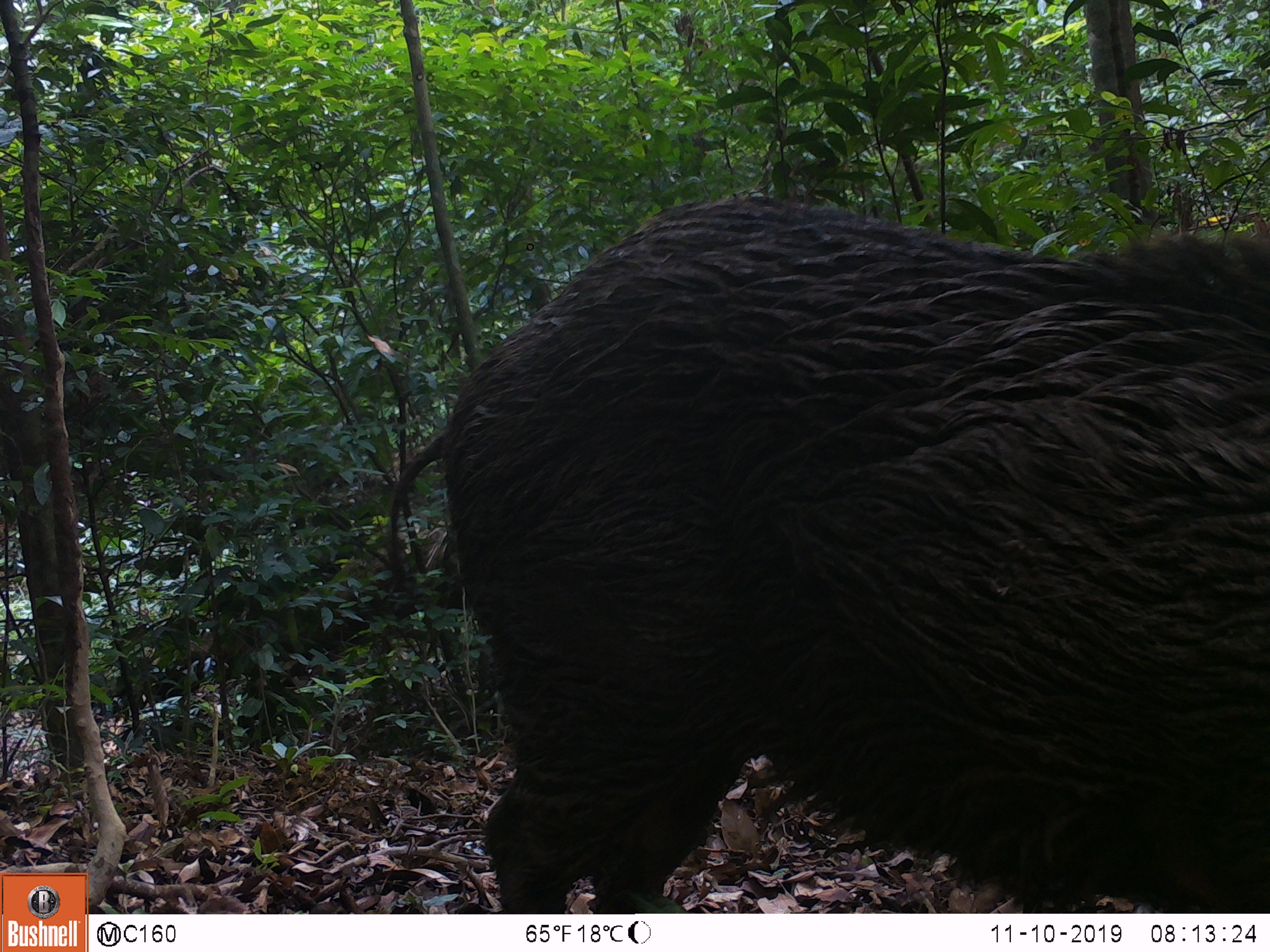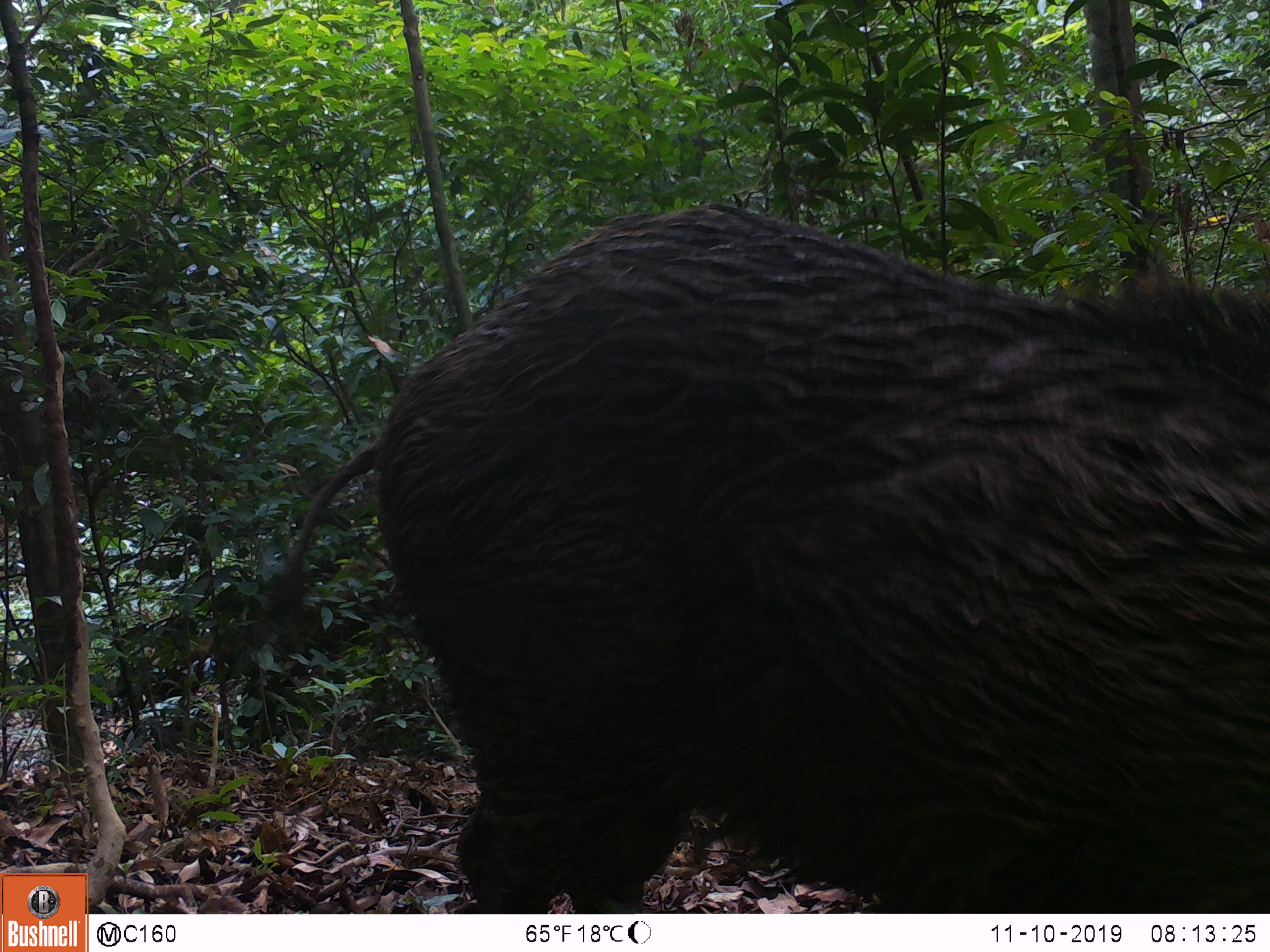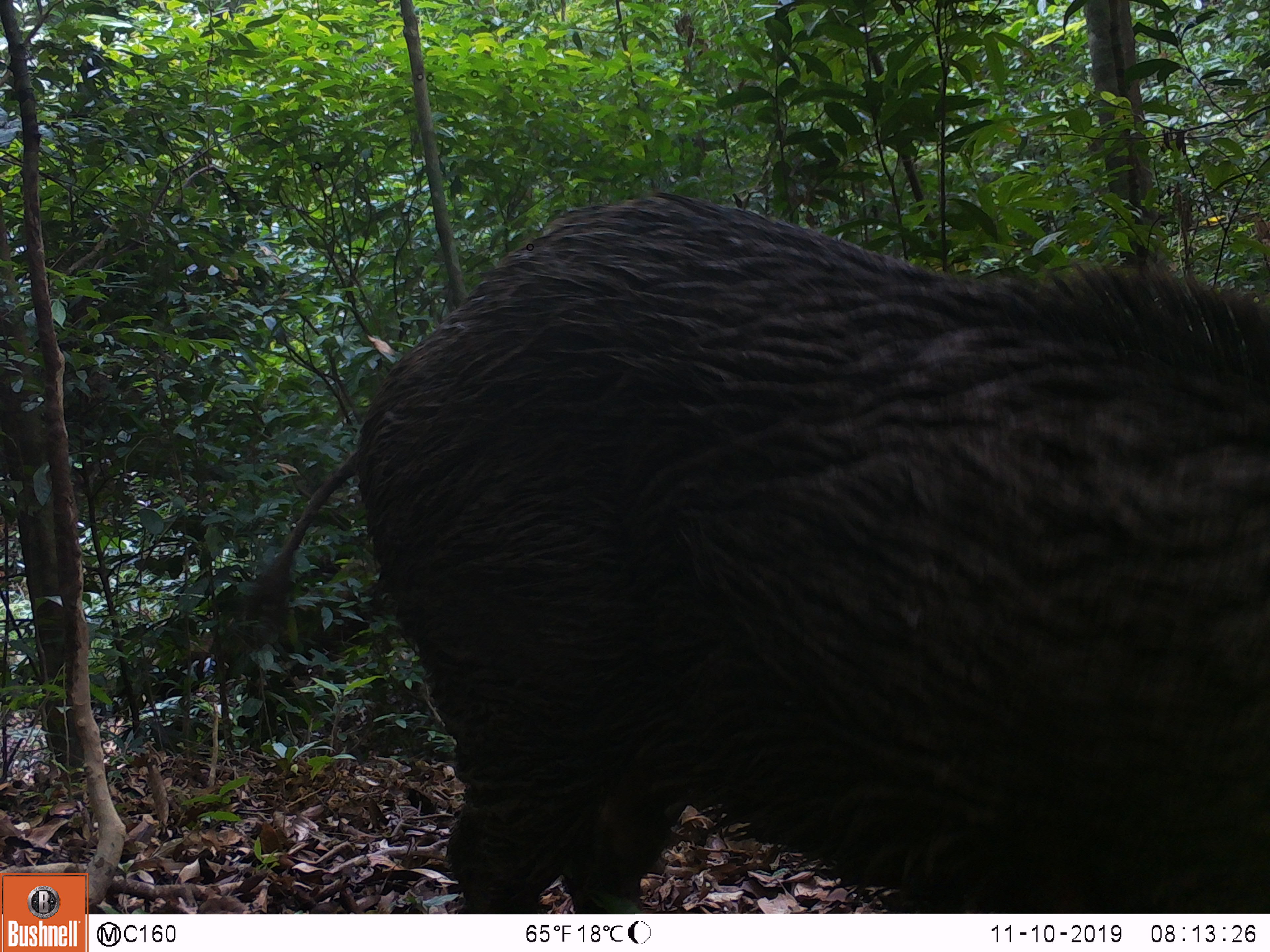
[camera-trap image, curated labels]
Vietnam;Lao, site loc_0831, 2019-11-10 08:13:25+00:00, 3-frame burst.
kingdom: Animalia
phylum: Chordata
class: Mammalia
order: Artiodactyla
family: Suidae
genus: Sus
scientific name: Sus scrofa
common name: eurasian wild pig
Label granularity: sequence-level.